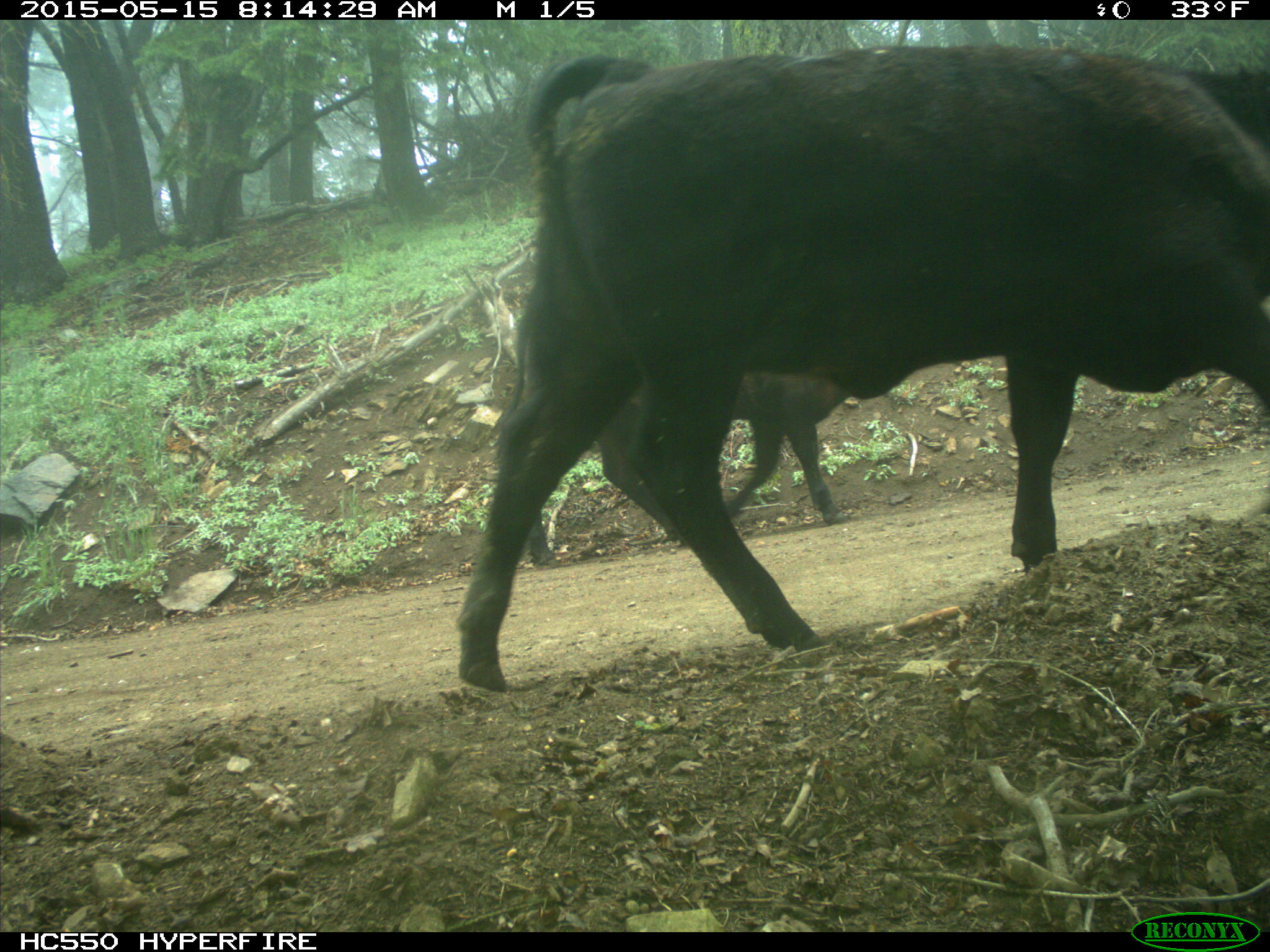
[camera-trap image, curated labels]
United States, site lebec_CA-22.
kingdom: Animalia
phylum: Chordata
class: Mammalia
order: Artiodactyla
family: Bovidae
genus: Bos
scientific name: Bos taurus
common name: domestic cow